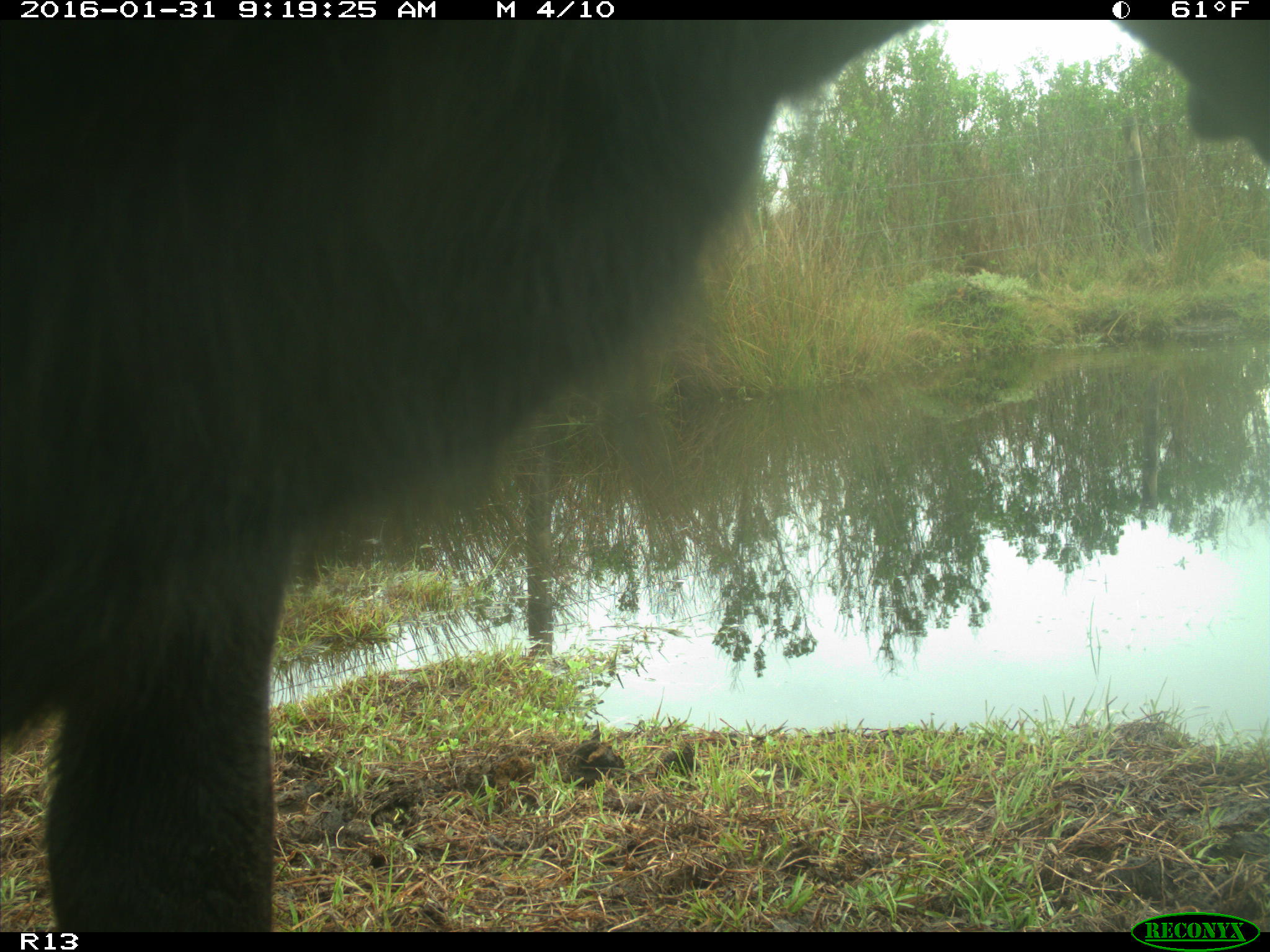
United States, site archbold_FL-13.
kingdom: Animalia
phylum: Chordata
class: Mammalia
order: Artiodactyla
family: Bovidae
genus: Bos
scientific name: Bos taurus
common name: domestic cow